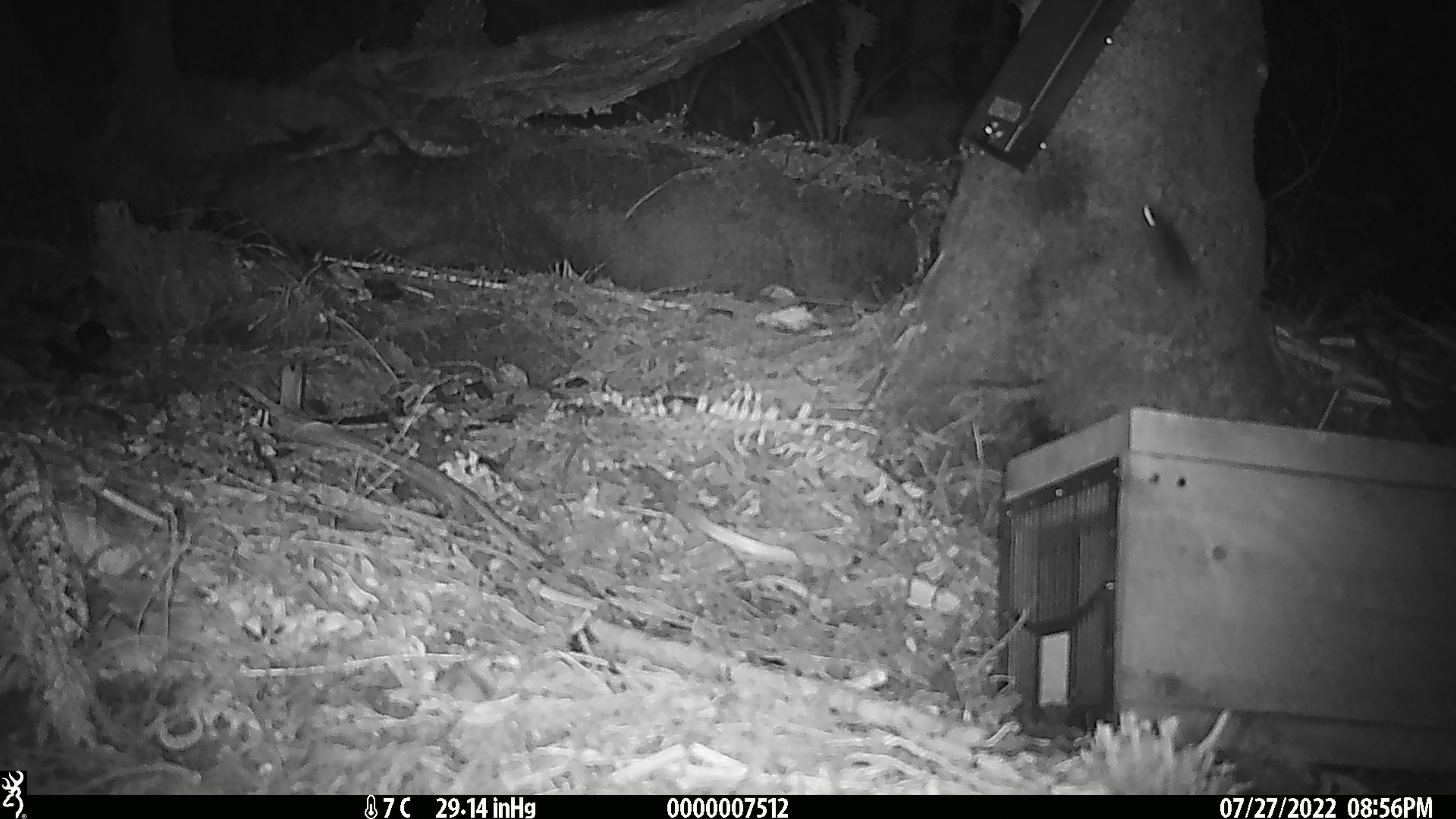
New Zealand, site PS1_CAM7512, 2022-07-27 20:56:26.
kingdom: Animalia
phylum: Chordata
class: Mammalia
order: Rodentia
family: Muridae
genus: Mus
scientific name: Mus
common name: mouse